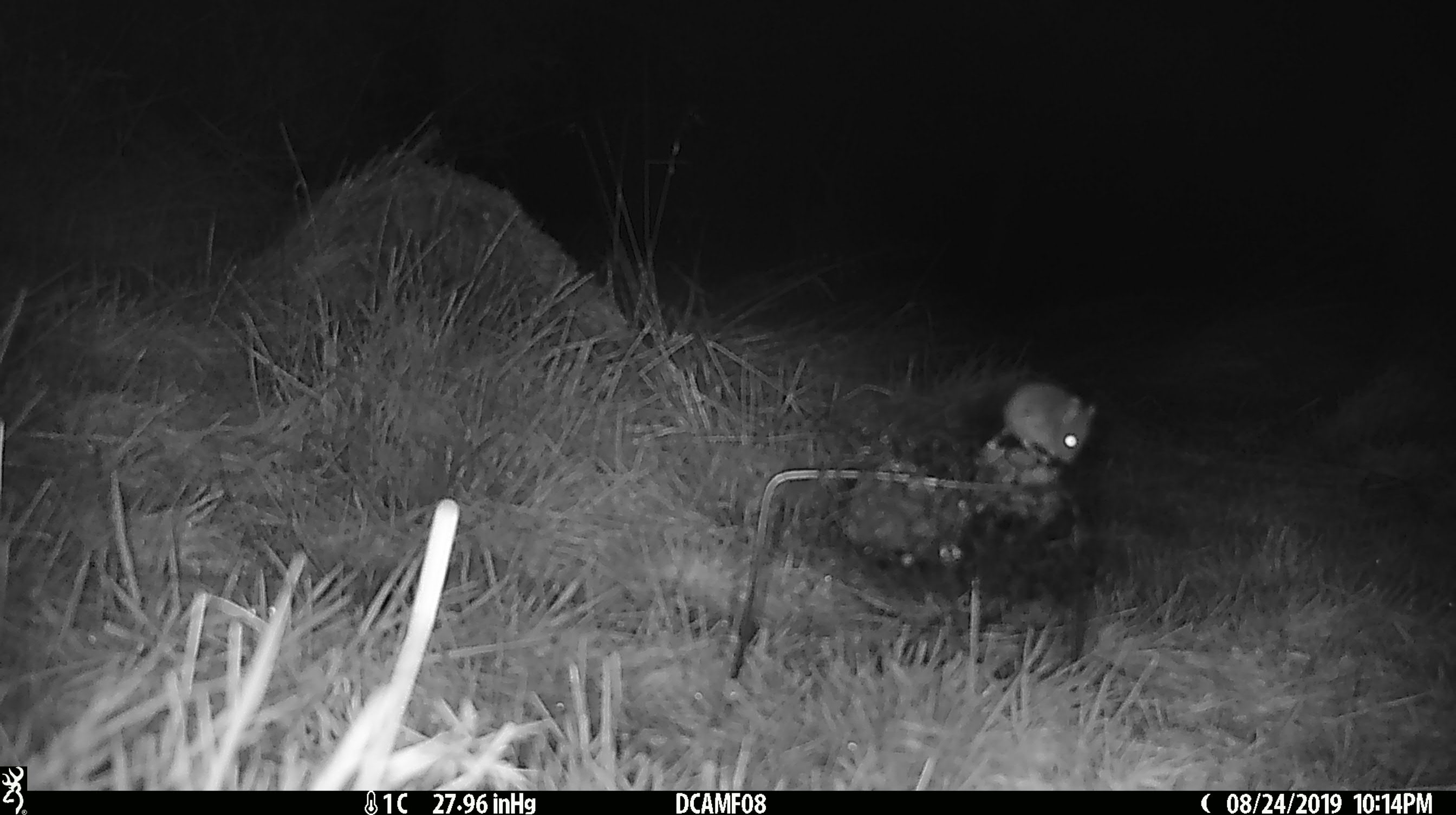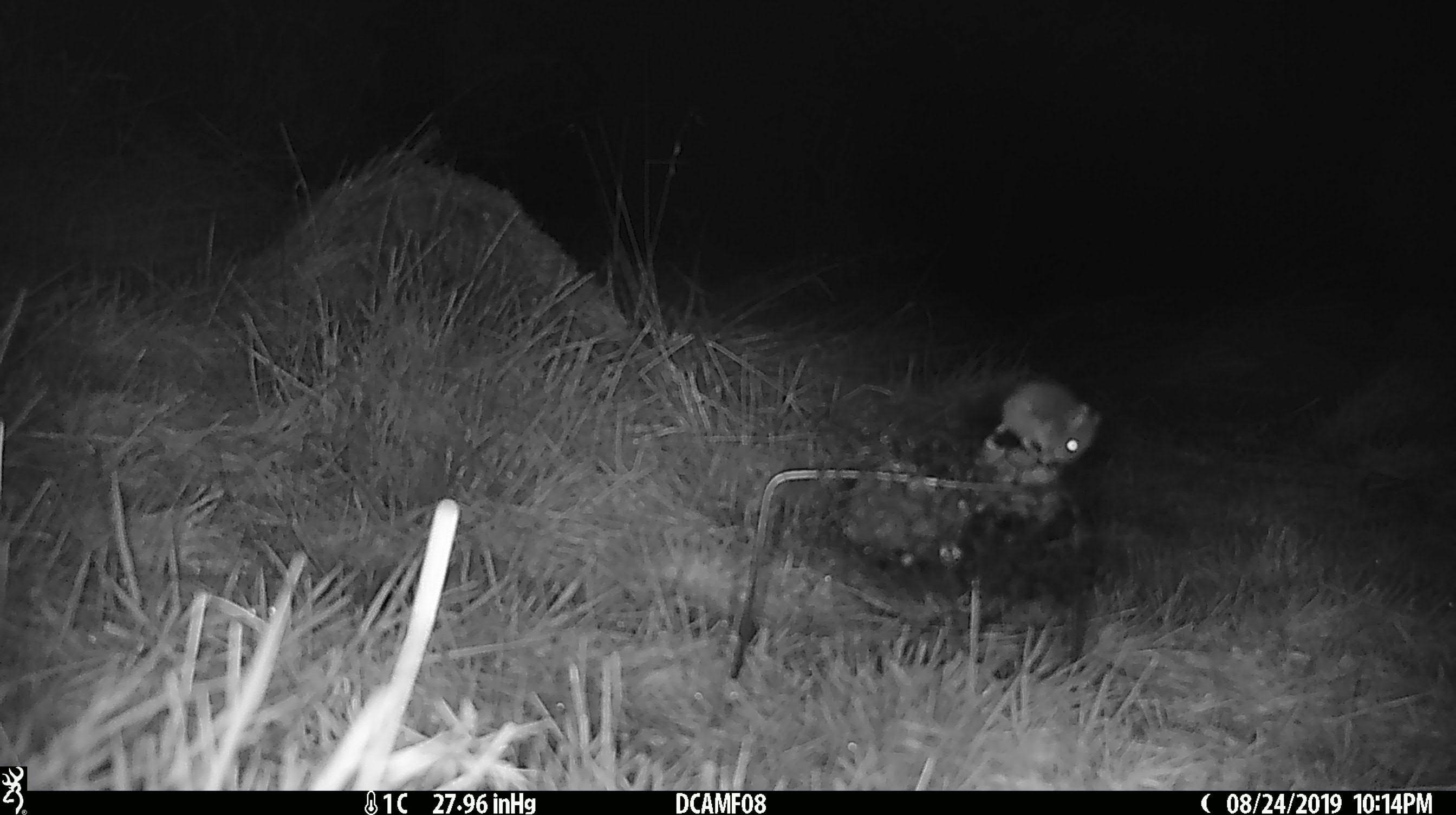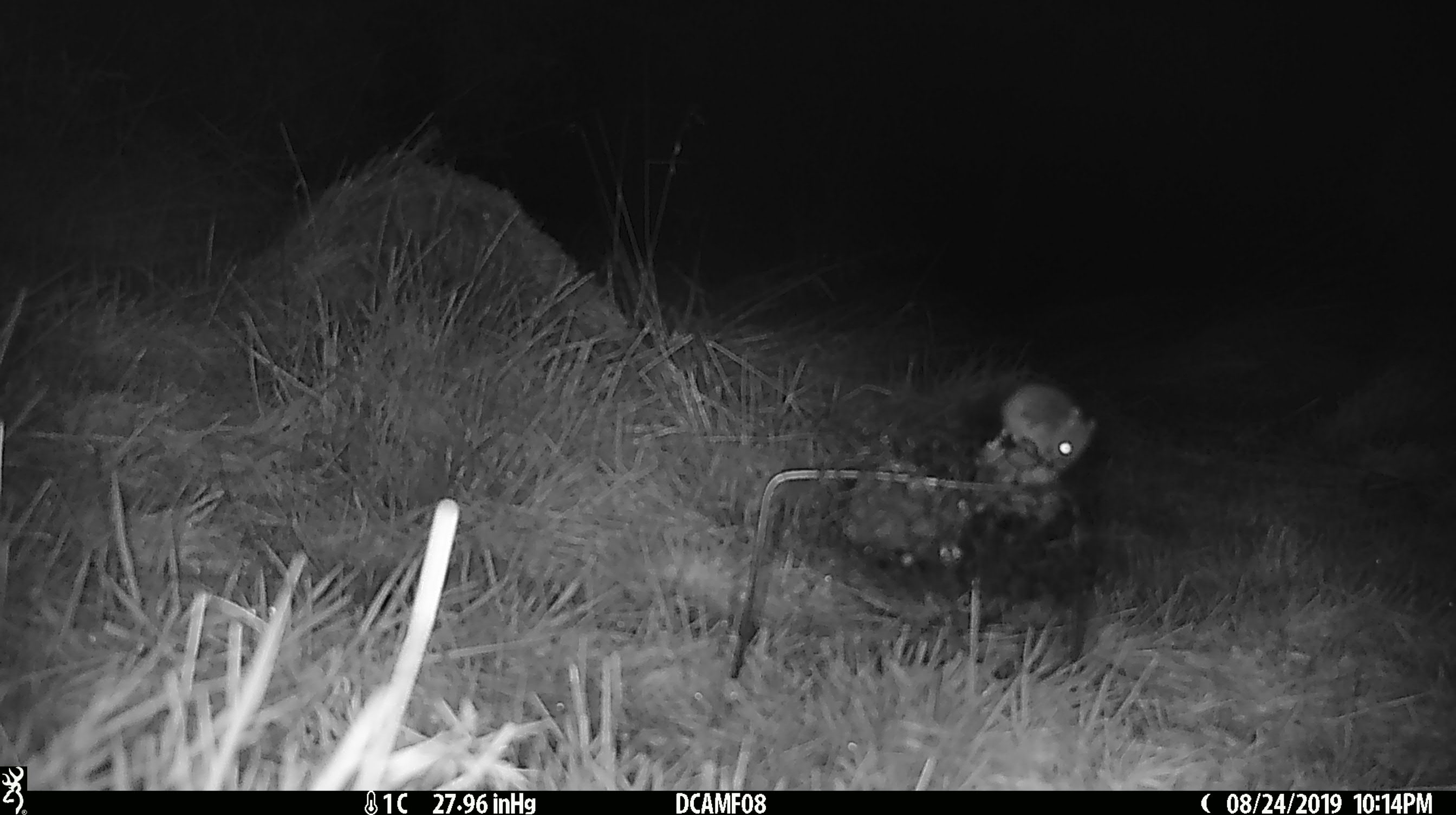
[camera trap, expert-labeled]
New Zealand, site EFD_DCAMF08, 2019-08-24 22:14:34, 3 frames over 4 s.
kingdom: Animalia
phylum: Chordata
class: Mammalia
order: Rodentia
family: Muridae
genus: Mus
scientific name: Mus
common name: mouse